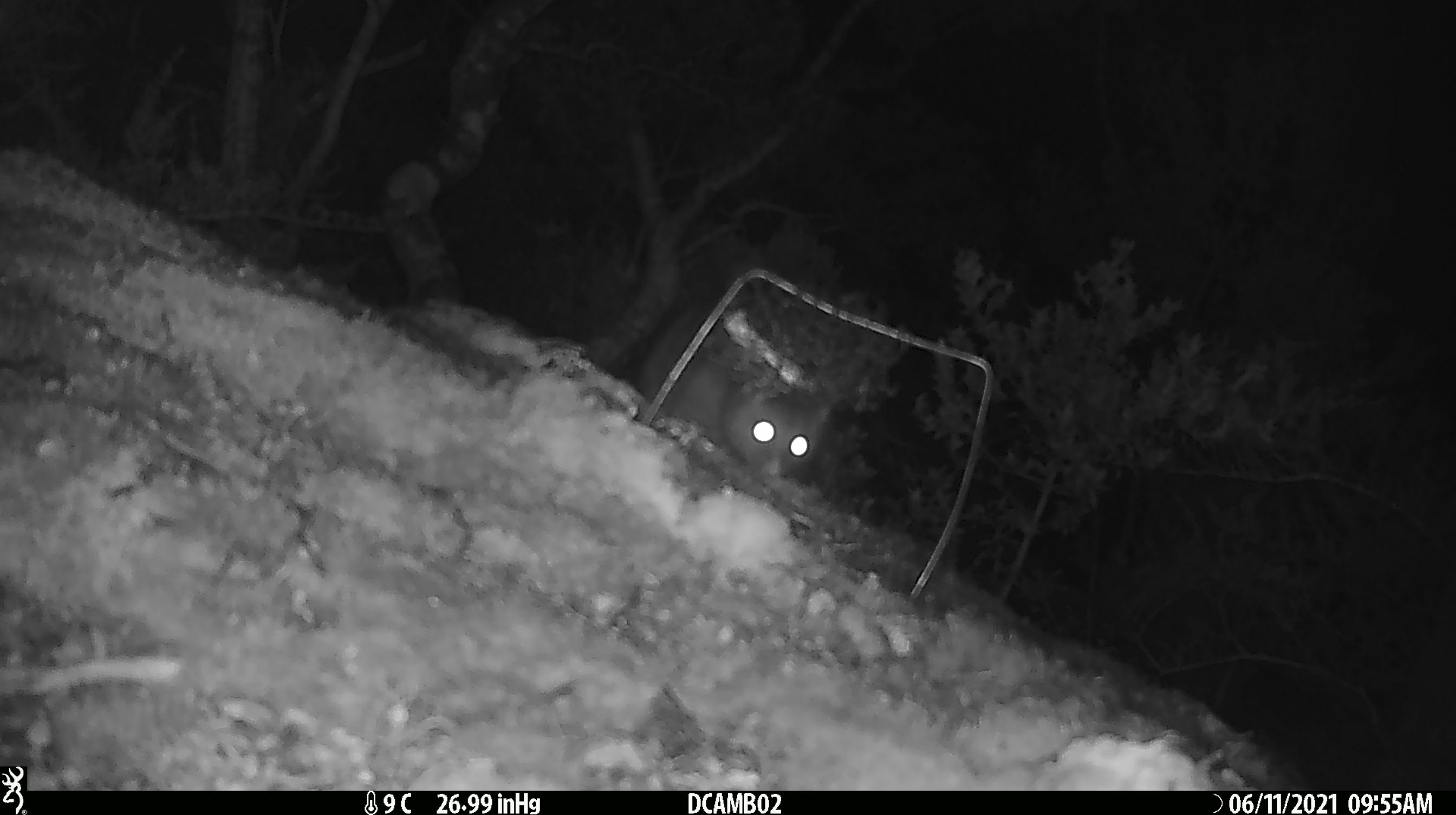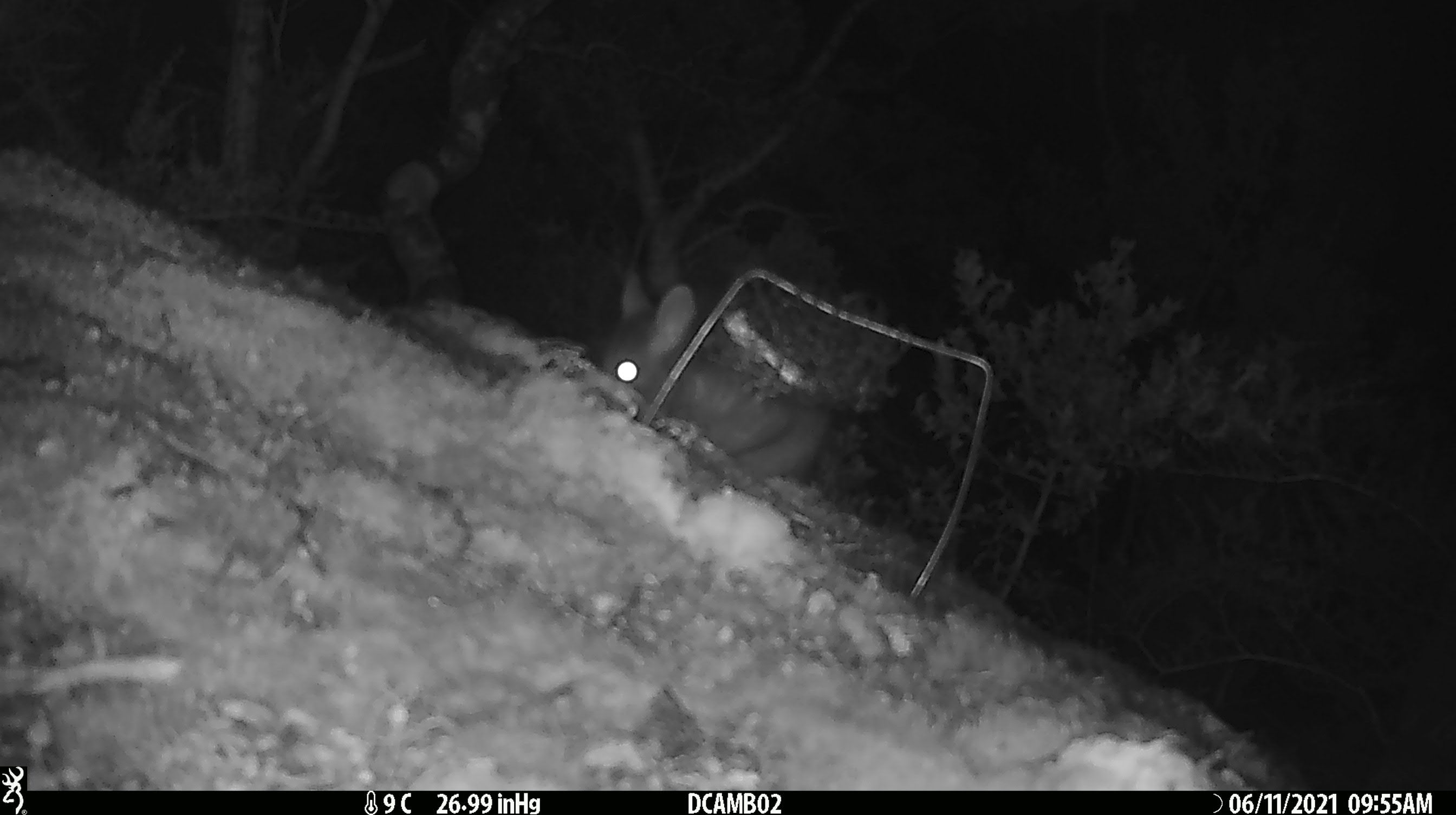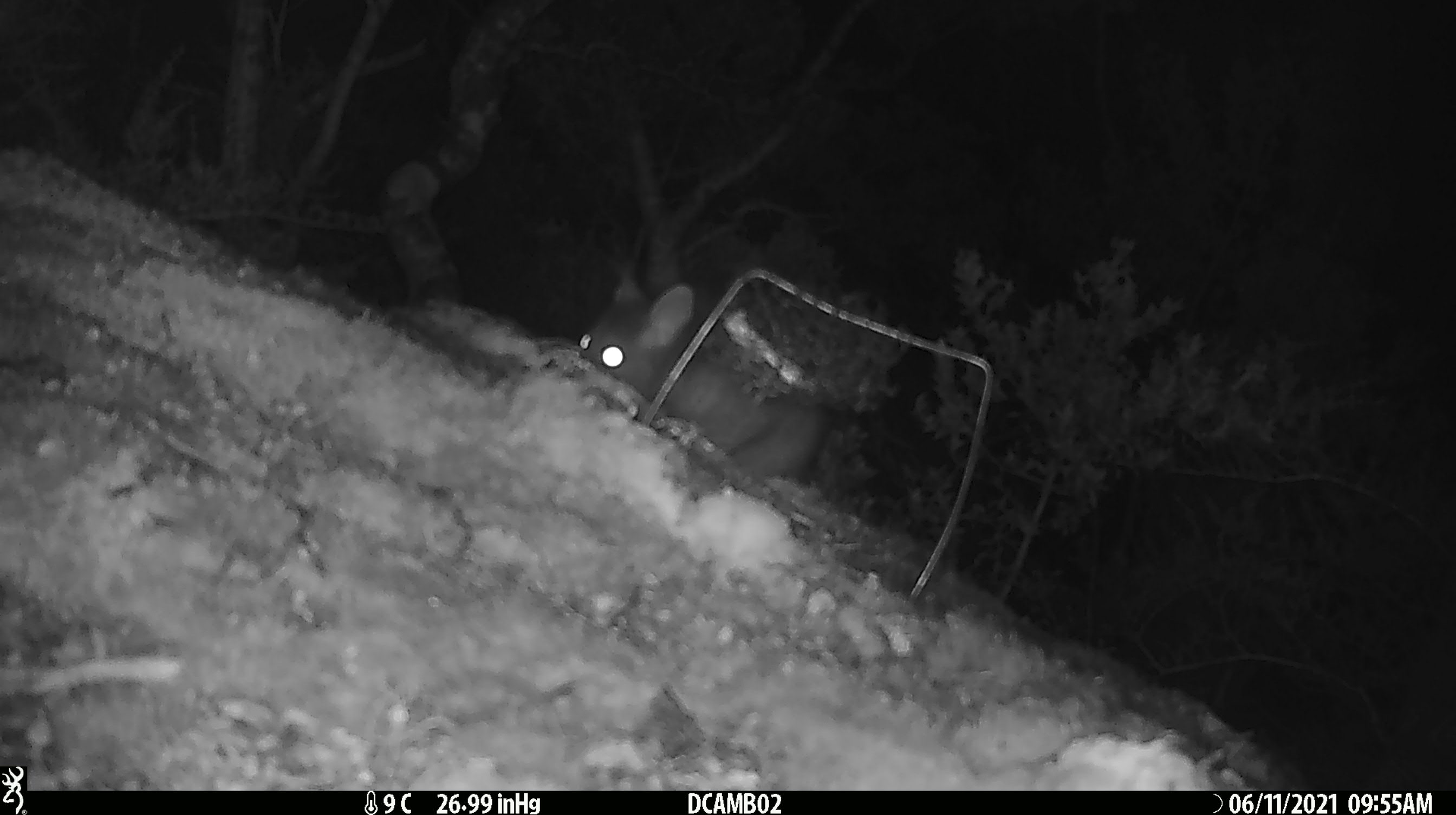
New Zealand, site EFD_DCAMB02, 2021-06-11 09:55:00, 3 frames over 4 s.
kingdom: Animalia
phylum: Chordata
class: Mammalia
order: Diprotodontia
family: Phalangeridae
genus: Trichosurus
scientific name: Trichosurus vulpecula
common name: common brushtail possum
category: possum